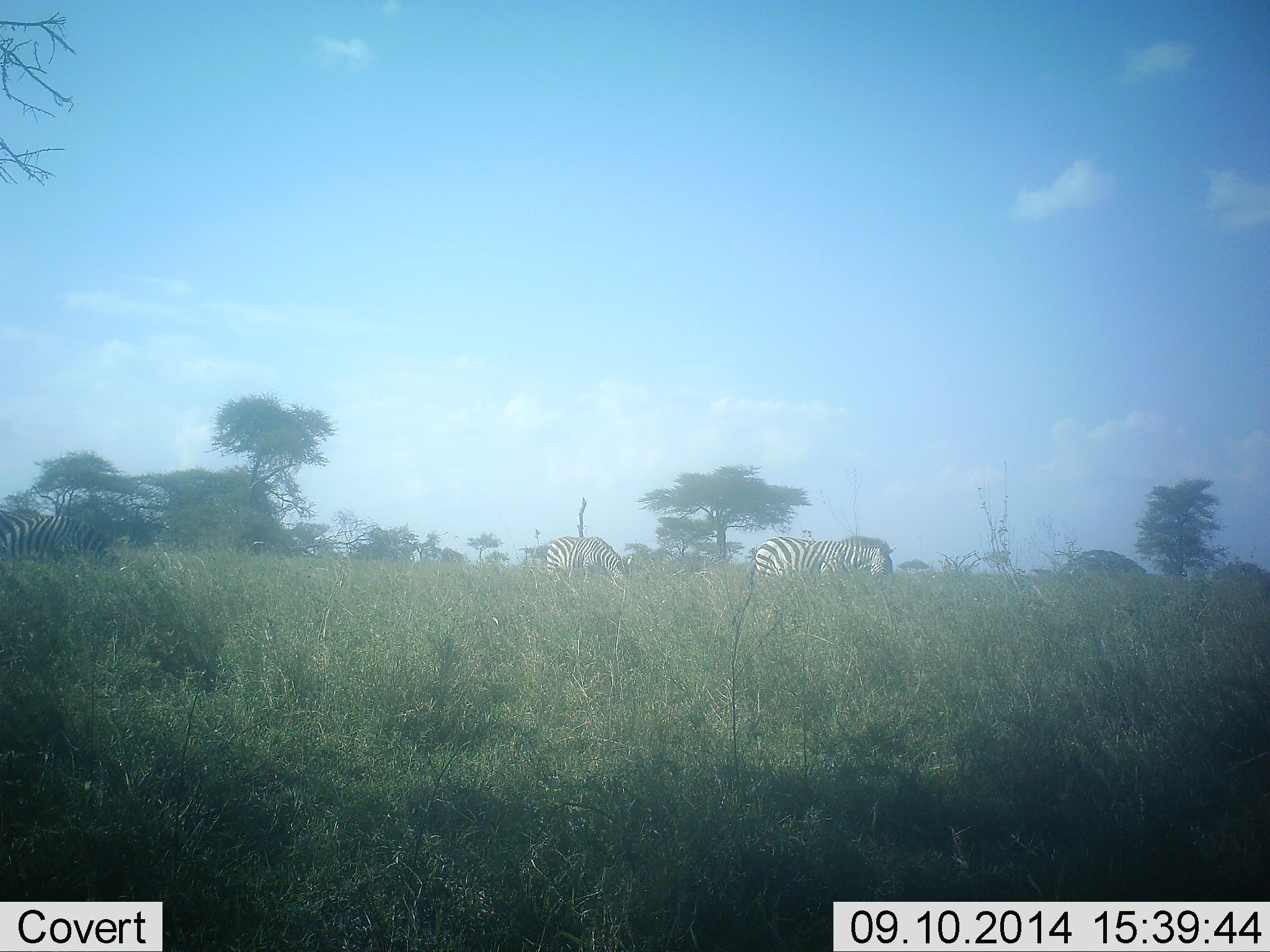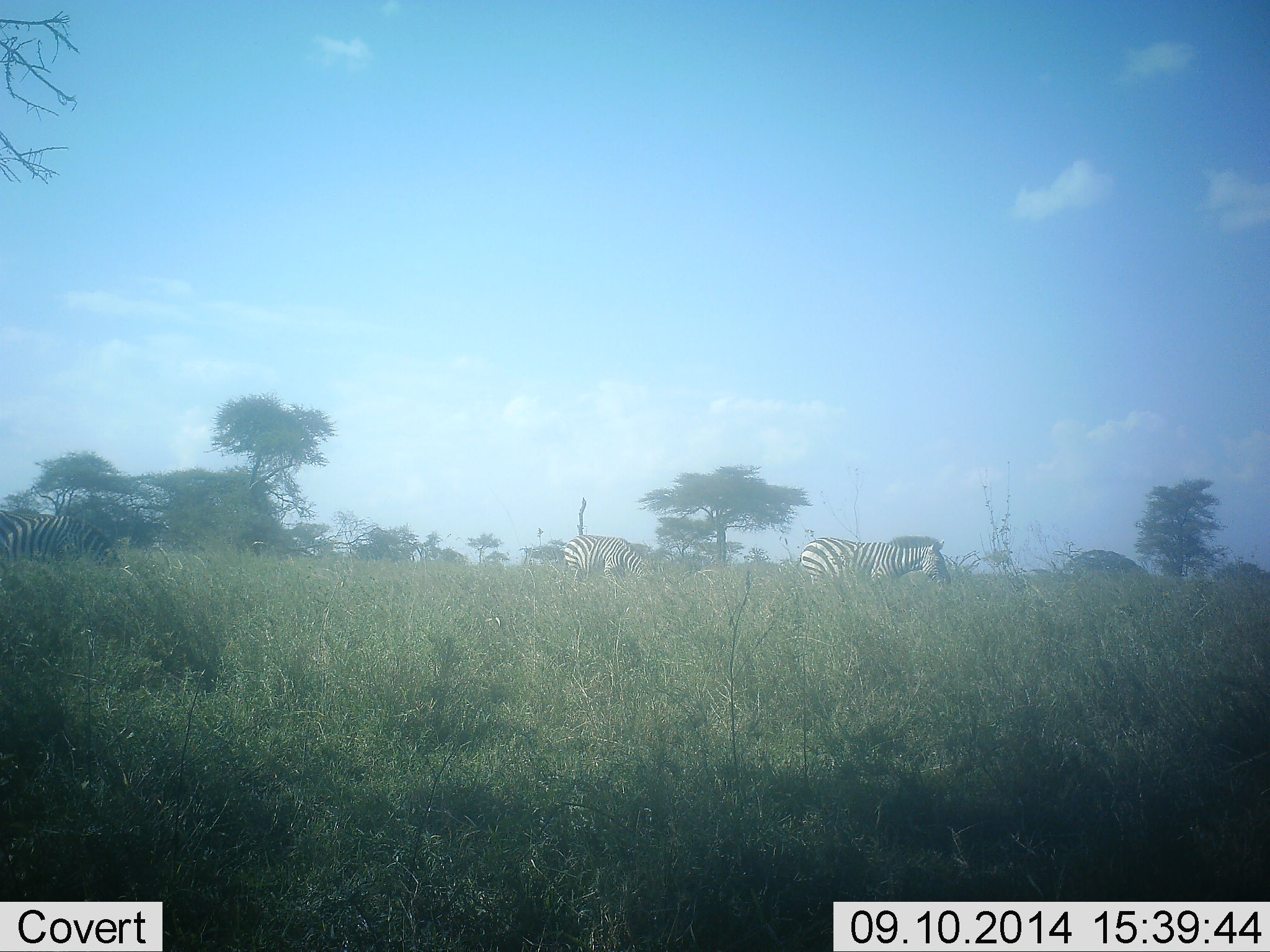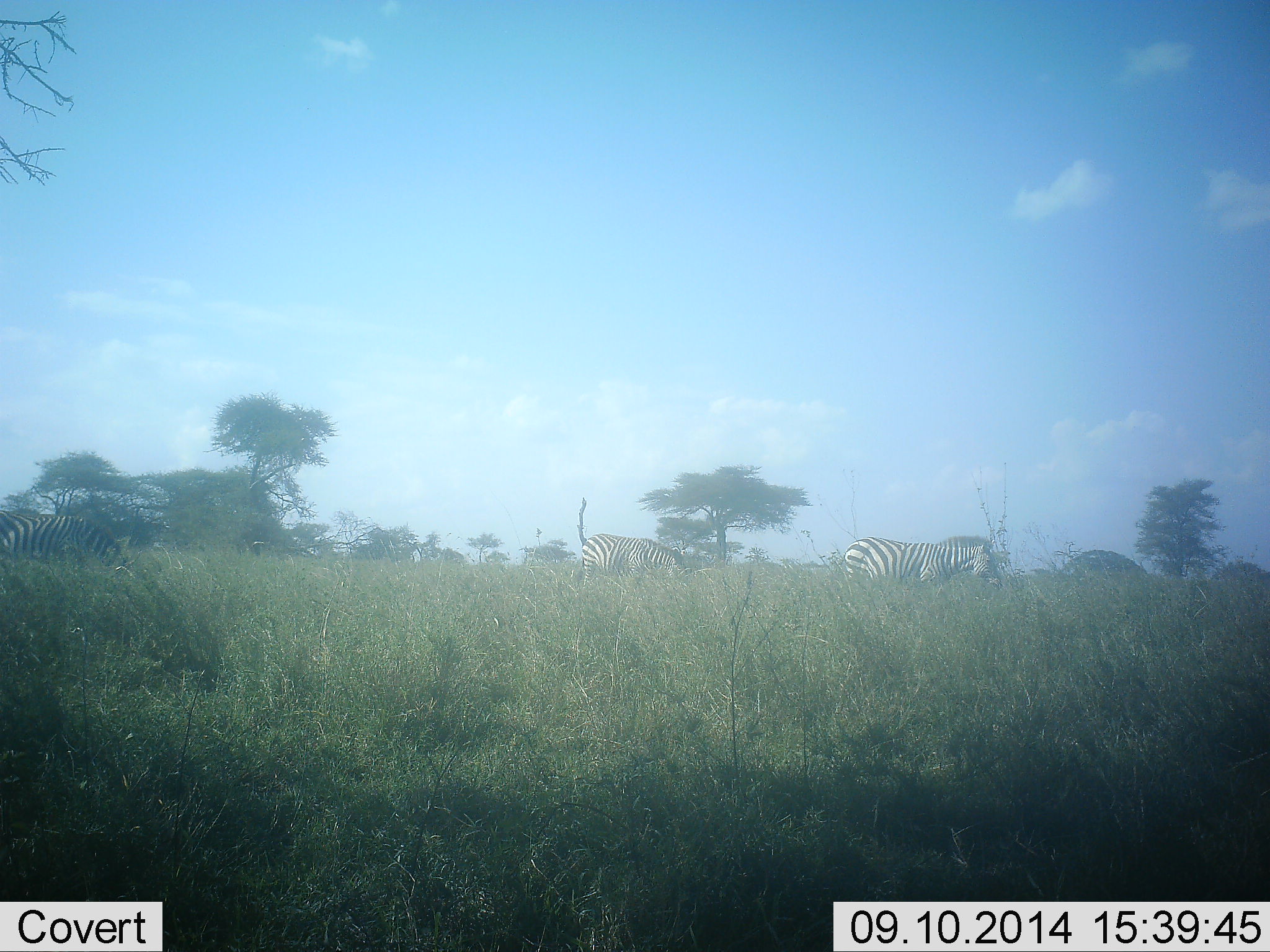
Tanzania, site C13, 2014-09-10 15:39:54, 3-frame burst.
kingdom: Animalia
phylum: Chordata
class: Mammalia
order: Perissodactyla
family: Equidae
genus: Equus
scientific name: Equus quagga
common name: plains zebra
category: zebra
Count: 3.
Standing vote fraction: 10%.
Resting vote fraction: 0%.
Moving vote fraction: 90%.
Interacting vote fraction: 0%.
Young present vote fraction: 0%.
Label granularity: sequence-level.